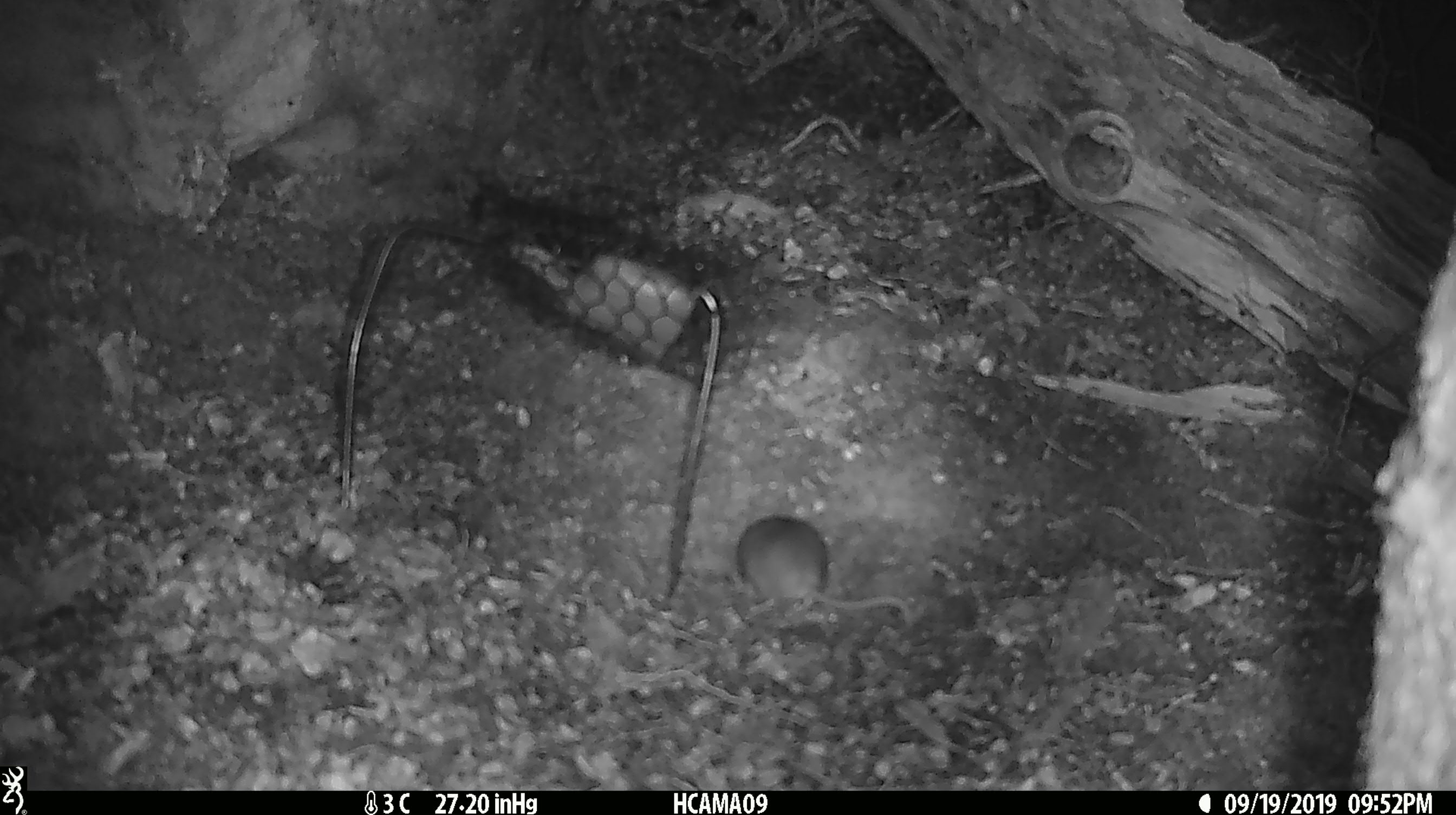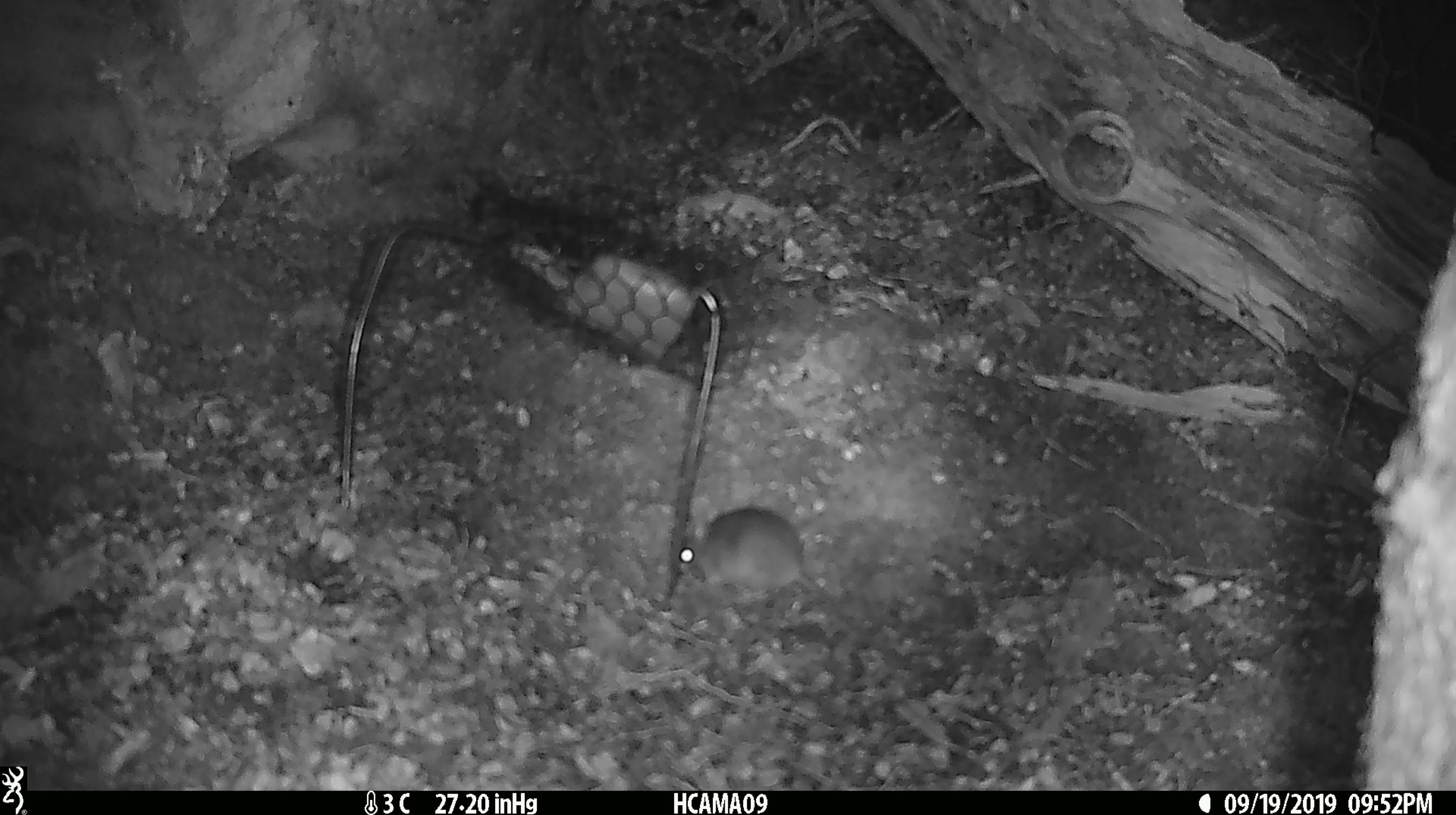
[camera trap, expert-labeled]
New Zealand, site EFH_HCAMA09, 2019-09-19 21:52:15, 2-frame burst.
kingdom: Animalia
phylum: Chordata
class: Mammalia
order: Rodentia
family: Muridae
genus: Mus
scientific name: Mus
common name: mouse